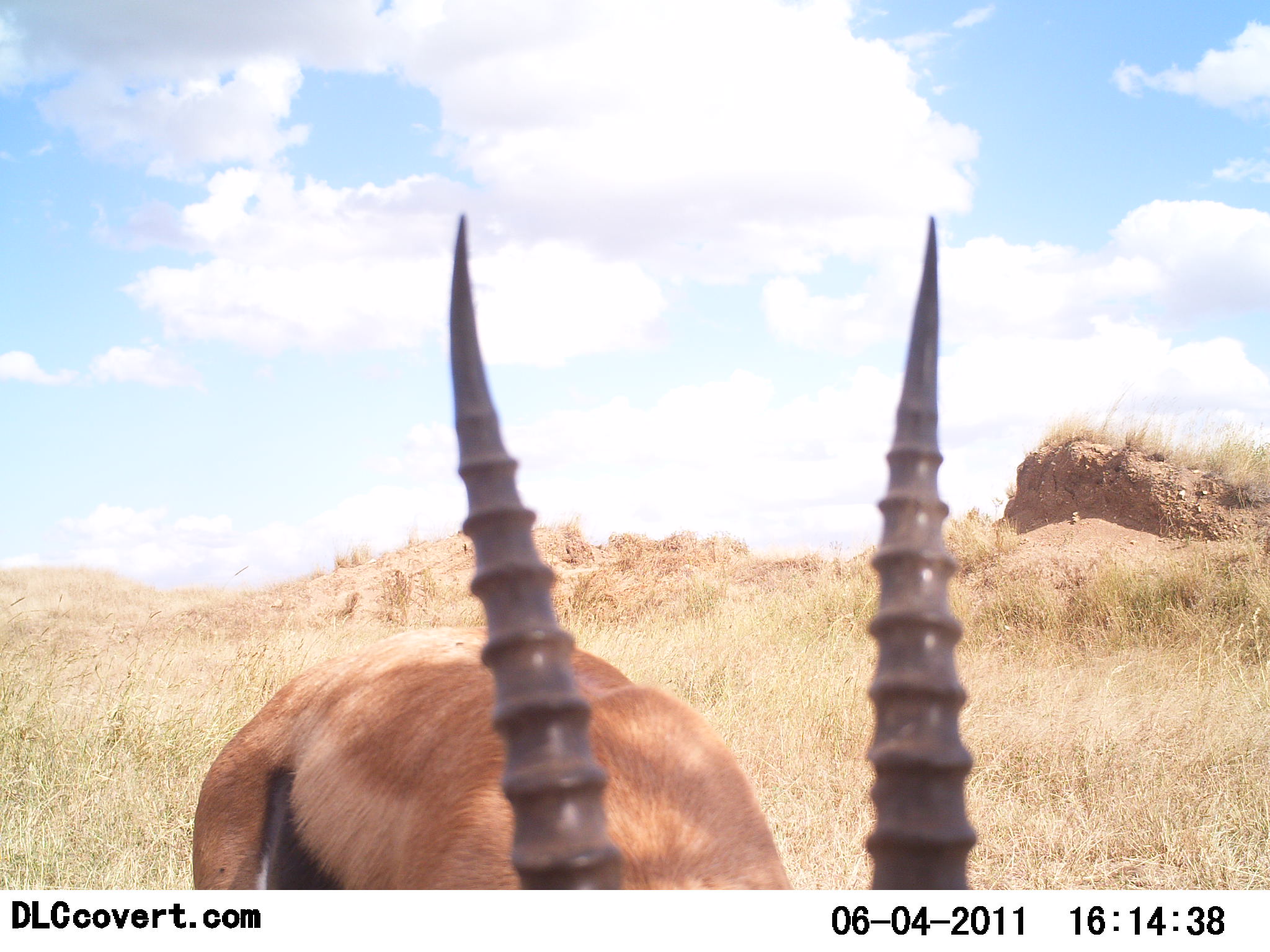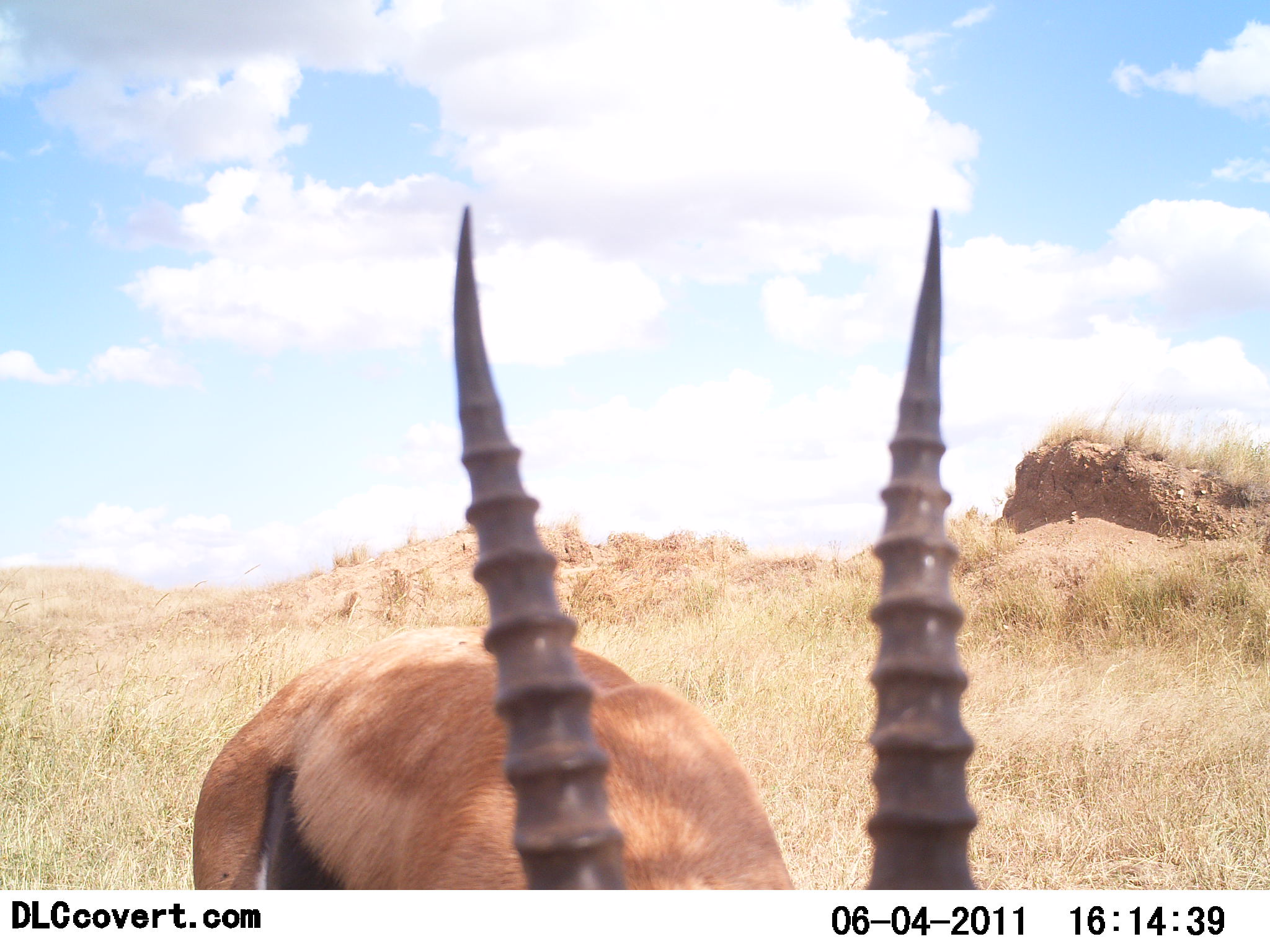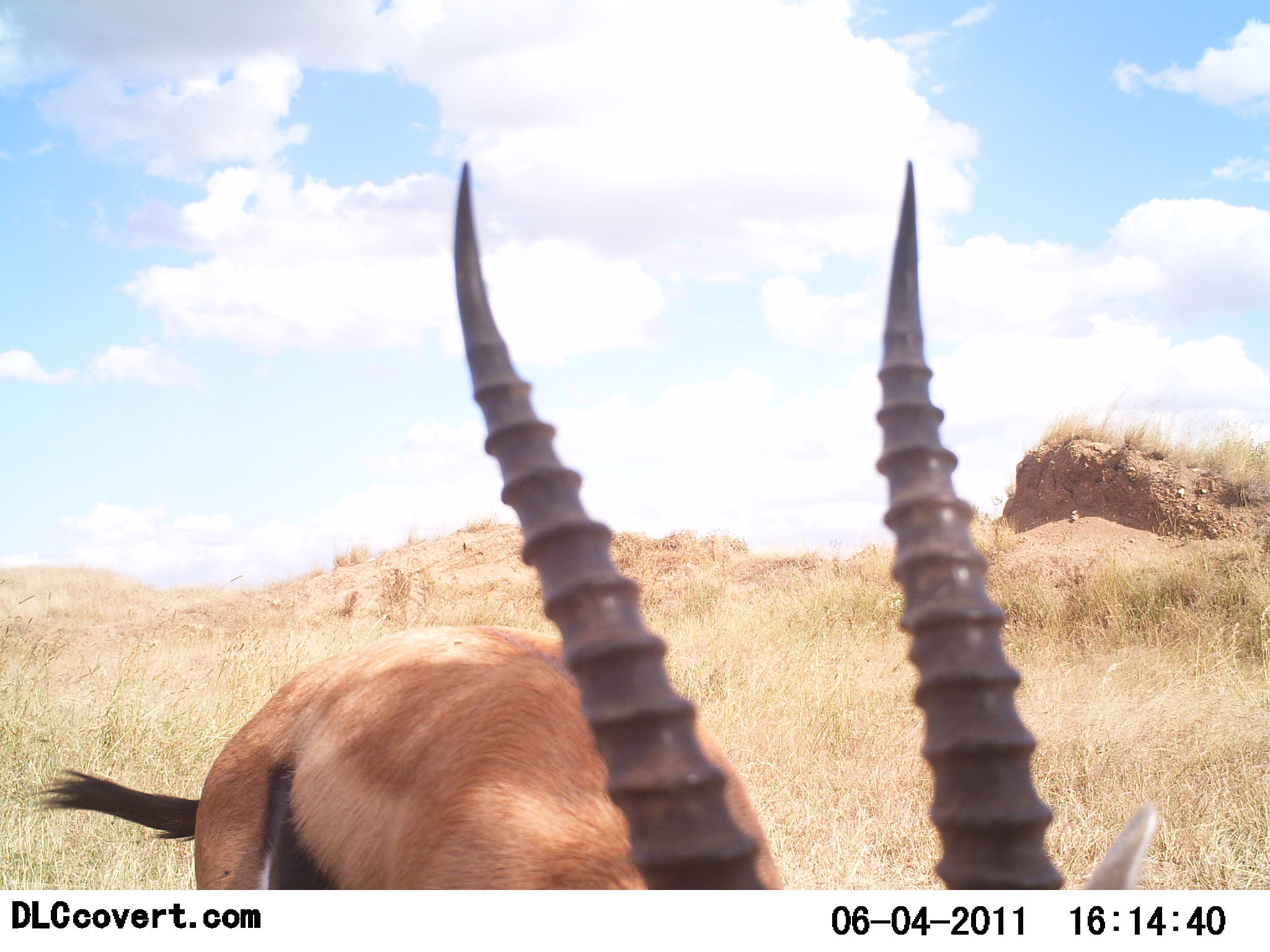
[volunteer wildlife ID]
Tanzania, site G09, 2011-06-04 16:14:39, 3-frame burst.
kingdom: Animalia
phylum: Chordata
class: Mammalia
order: Artiodactyla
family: Bovidae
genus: Eudorcas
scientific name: Eudorcas thomsonii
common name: thomson's gazelle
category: gazellethomsons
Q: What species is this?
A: Gazellethomsons (thomson's gazelle) (Eudorcas thomsonii).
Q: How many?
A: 1.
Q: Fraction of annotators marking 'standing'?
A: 55%.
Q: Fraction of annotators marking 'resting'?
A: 0%.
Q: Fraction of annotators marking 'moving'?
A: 0%.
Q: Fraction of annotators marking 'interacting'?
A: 9%.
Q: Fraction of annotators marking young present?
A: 0%.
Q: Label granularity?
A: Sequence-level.